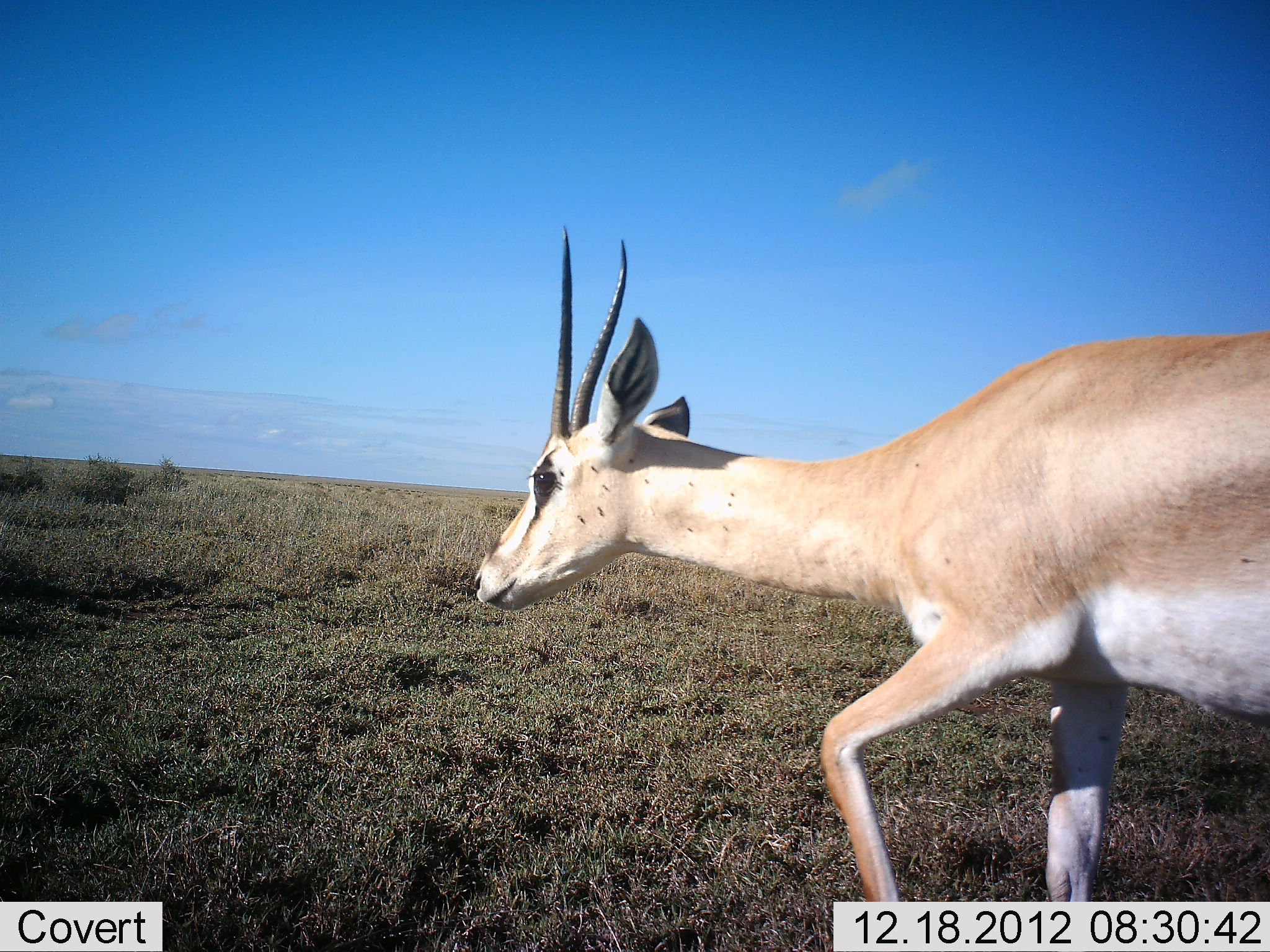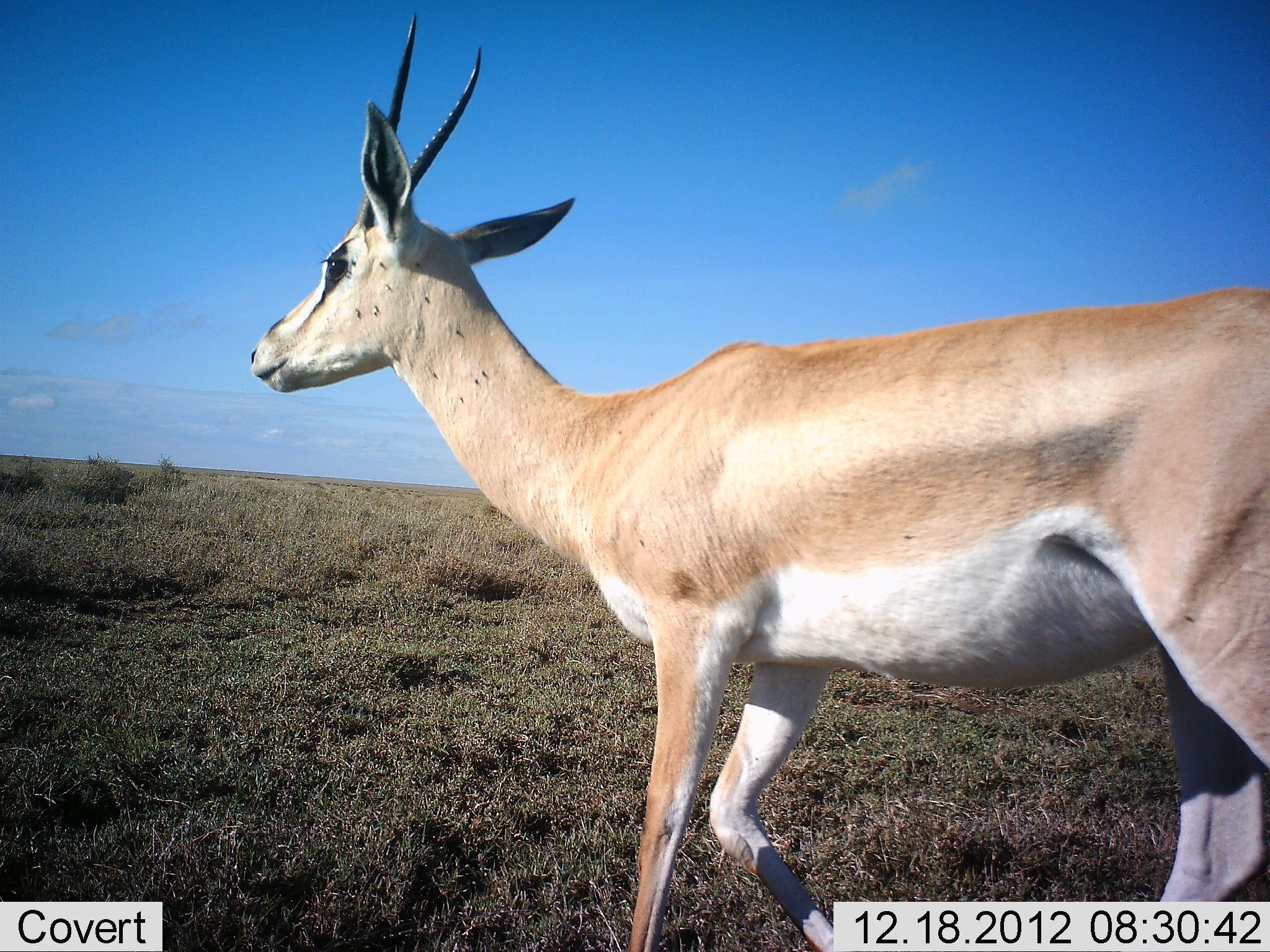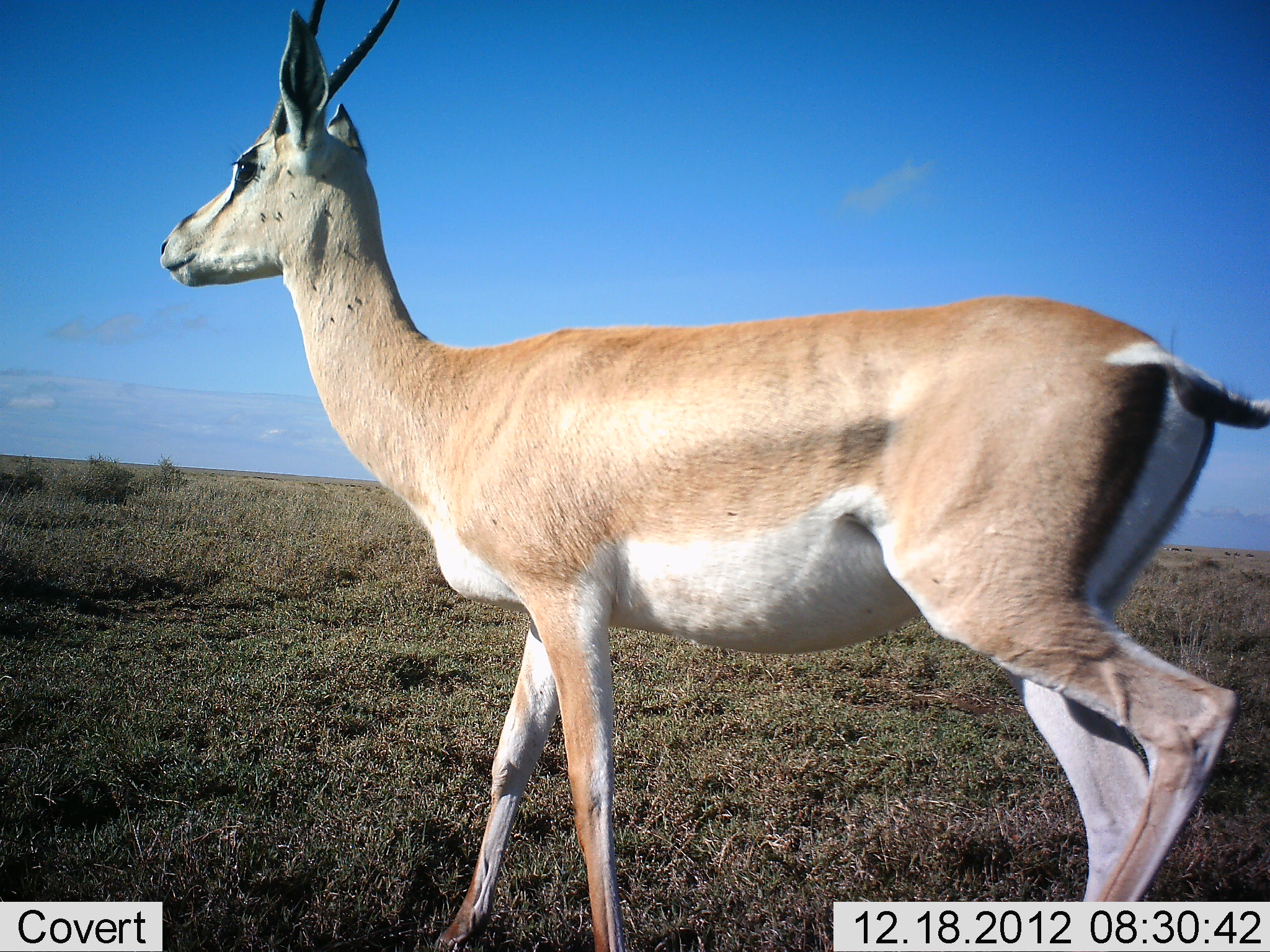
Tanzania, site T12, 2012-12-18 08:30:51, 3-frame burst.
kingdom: Animalia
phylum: Chordata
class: Mammalia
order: Artiodactyla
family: Bovidae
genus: Nanger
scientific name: Nanger granti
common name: grant's gazelle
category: gazellegrants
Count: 1.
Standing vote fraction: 0%.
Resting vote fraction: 0%.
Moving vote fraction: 100%.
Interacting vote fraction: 0%.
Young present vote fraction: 0%.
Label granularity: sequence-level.